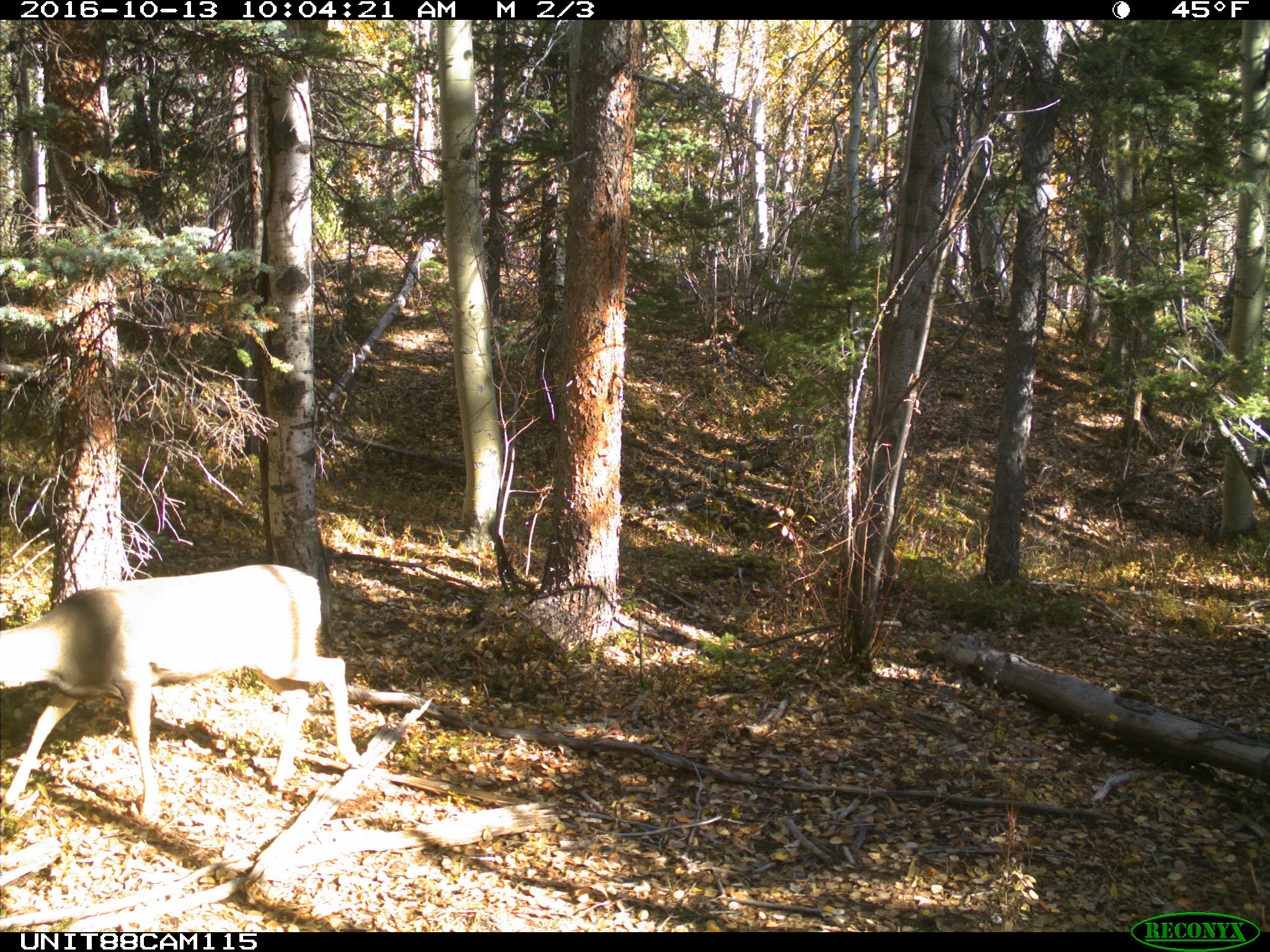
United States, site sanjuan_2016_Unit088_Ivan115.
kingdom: Animalia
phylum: Chordata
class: Mammalia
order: Artiodactyla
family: Cervidae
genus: Odocoileus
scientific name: Odocoileus hemionus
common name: mule deer